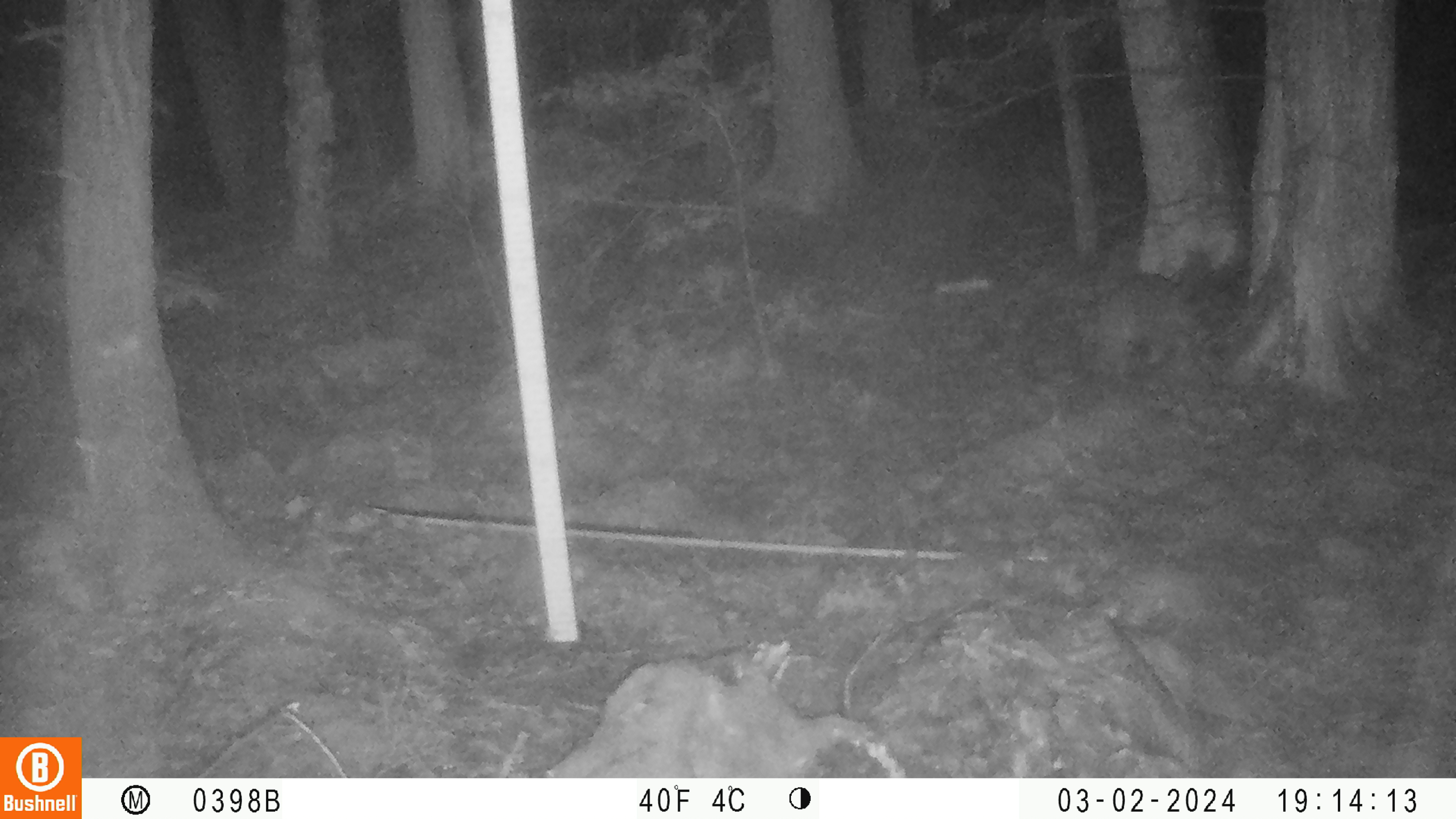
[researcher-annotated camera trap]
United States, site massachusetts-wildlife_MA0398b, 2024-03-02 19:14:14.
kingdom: Animalia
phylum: Chordata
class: Mammalia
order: Carnivora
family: Procyonidae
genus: Procyon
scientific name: Procyon lotor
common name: raccoon